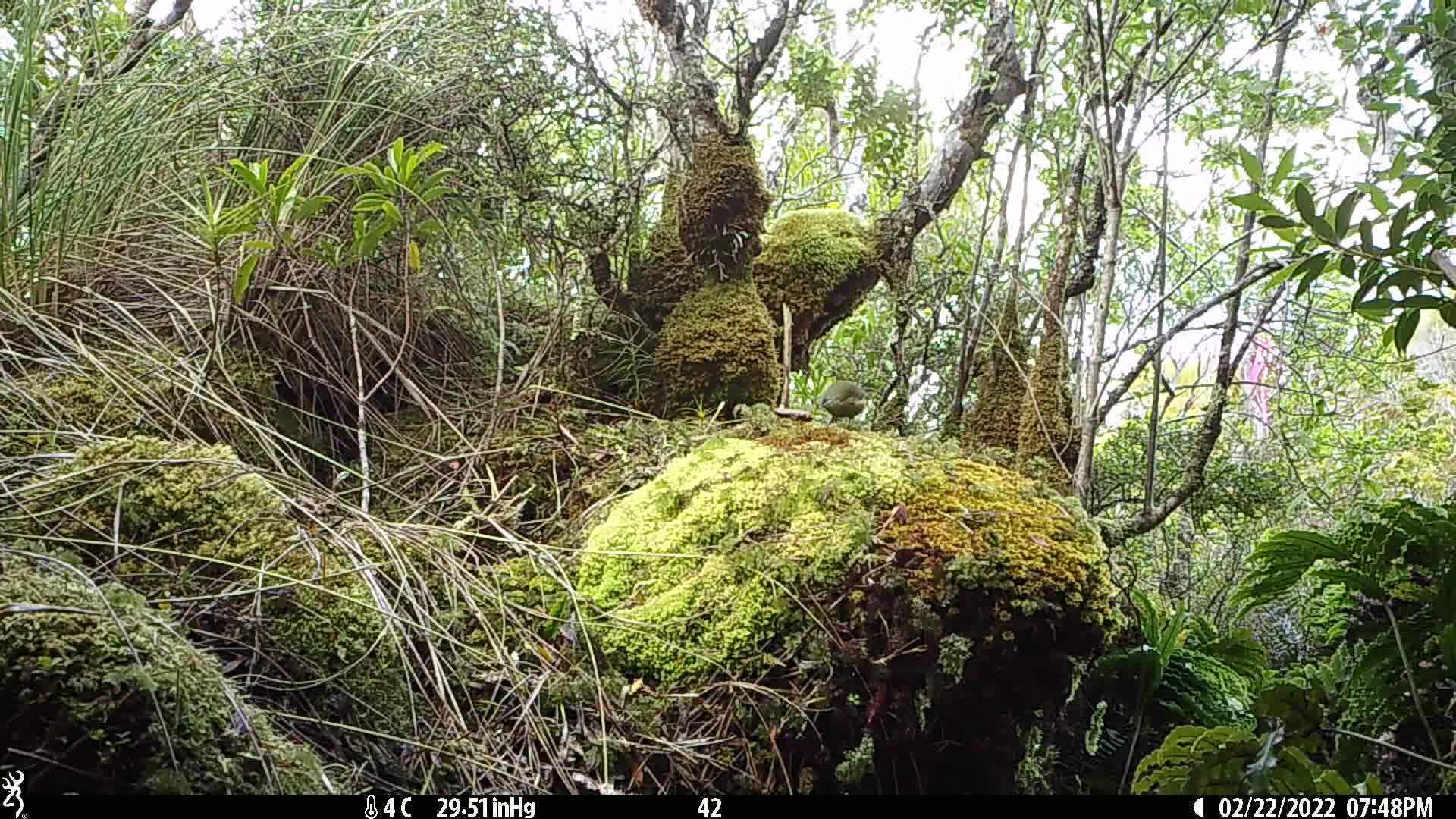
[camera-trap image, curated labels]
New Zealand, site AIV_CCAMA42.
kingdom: Animalia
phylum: Chordata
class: Aves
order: Passeriformes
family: Meliphagidae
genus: Anthornis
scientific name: Anthornis melanura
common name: new zealand bellbird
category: bellbird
Bellbird (new zealand bellbird) (Anthornis melanura).